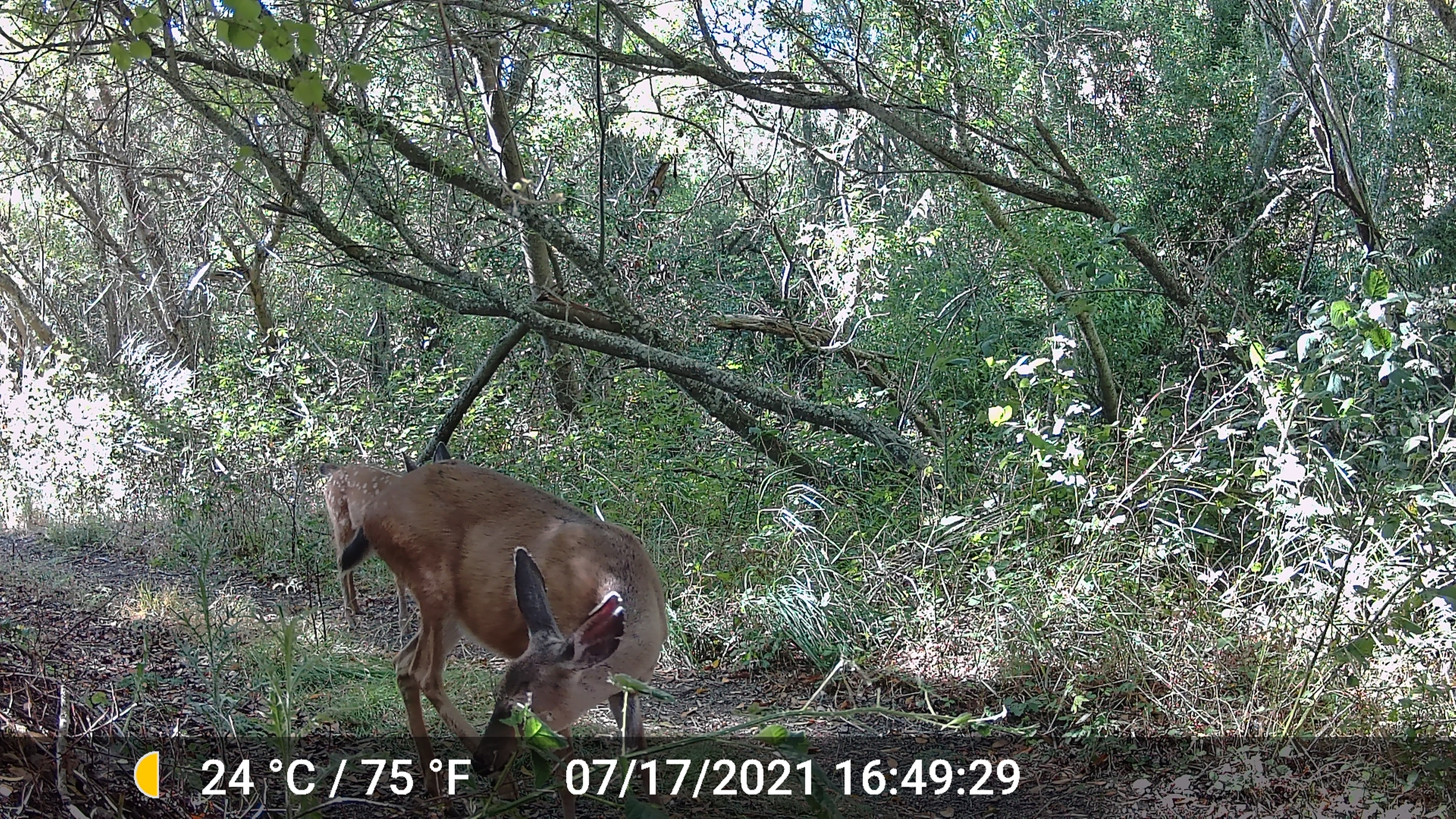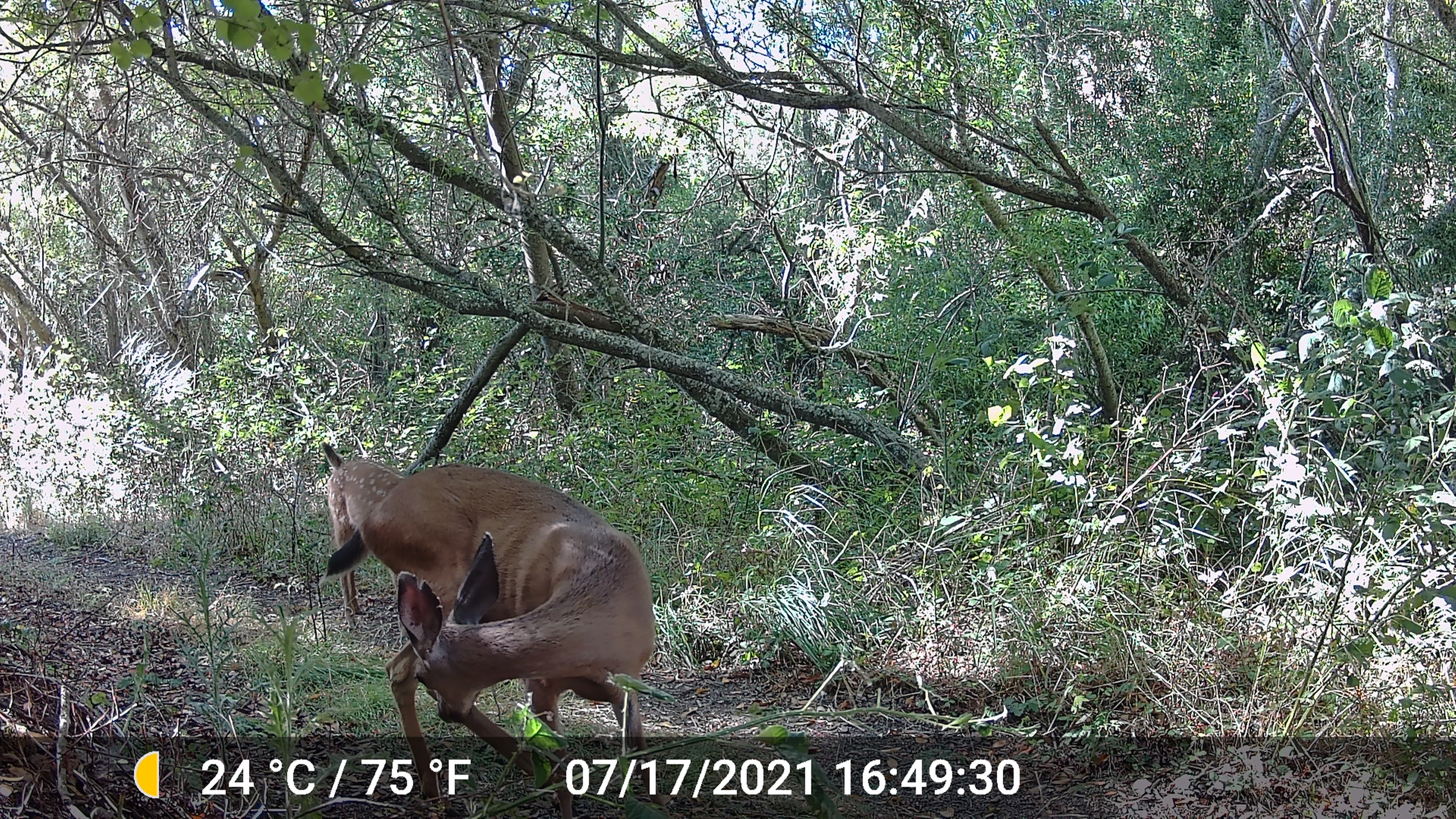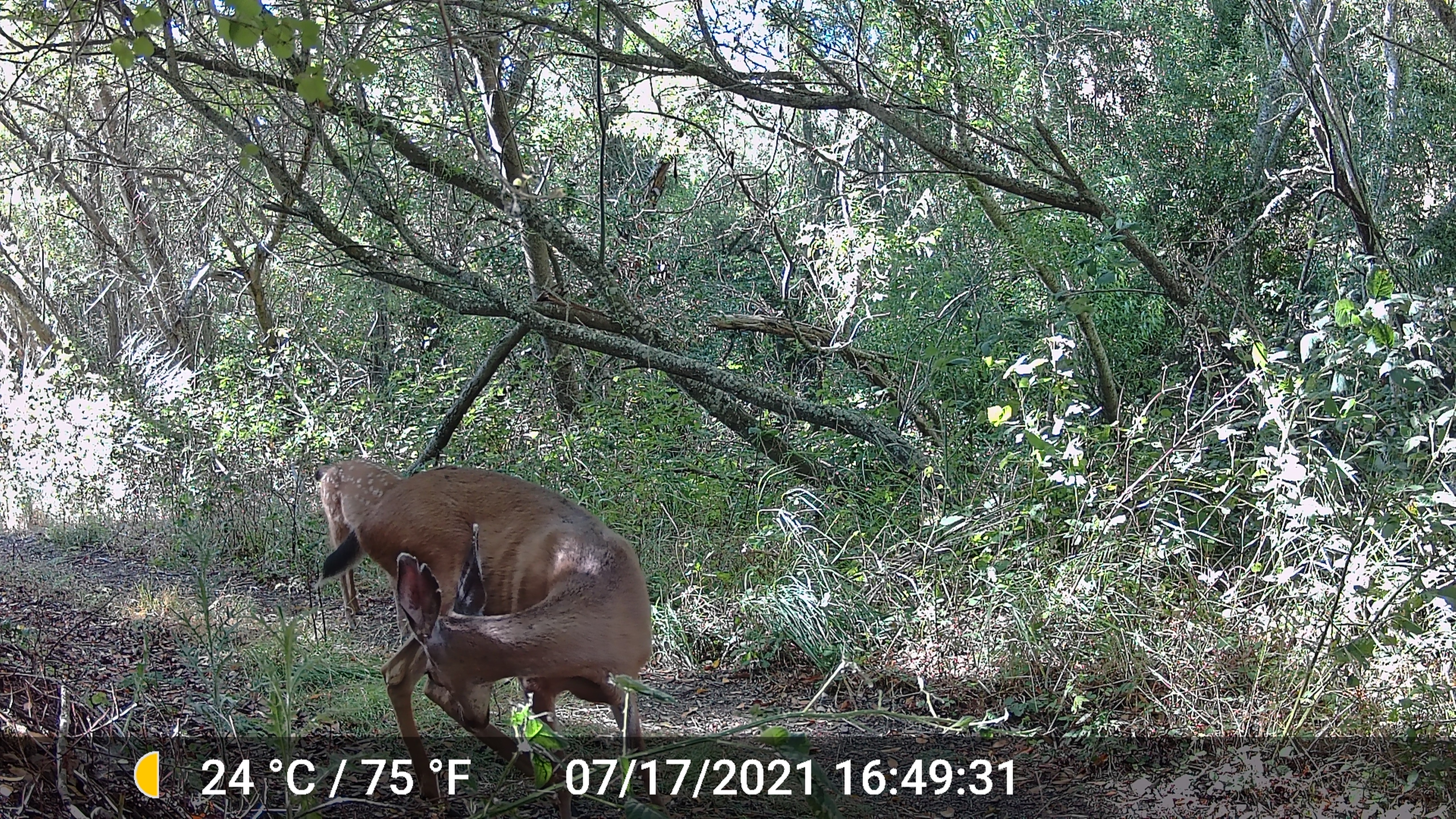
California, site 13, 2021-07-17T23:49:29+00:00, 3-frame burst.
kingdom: Animalia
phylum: Chordata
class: Mammalia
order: Artiodactyla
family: Cervidae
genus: Odocoileus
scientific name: Odocoileus hemionus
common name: mule deer